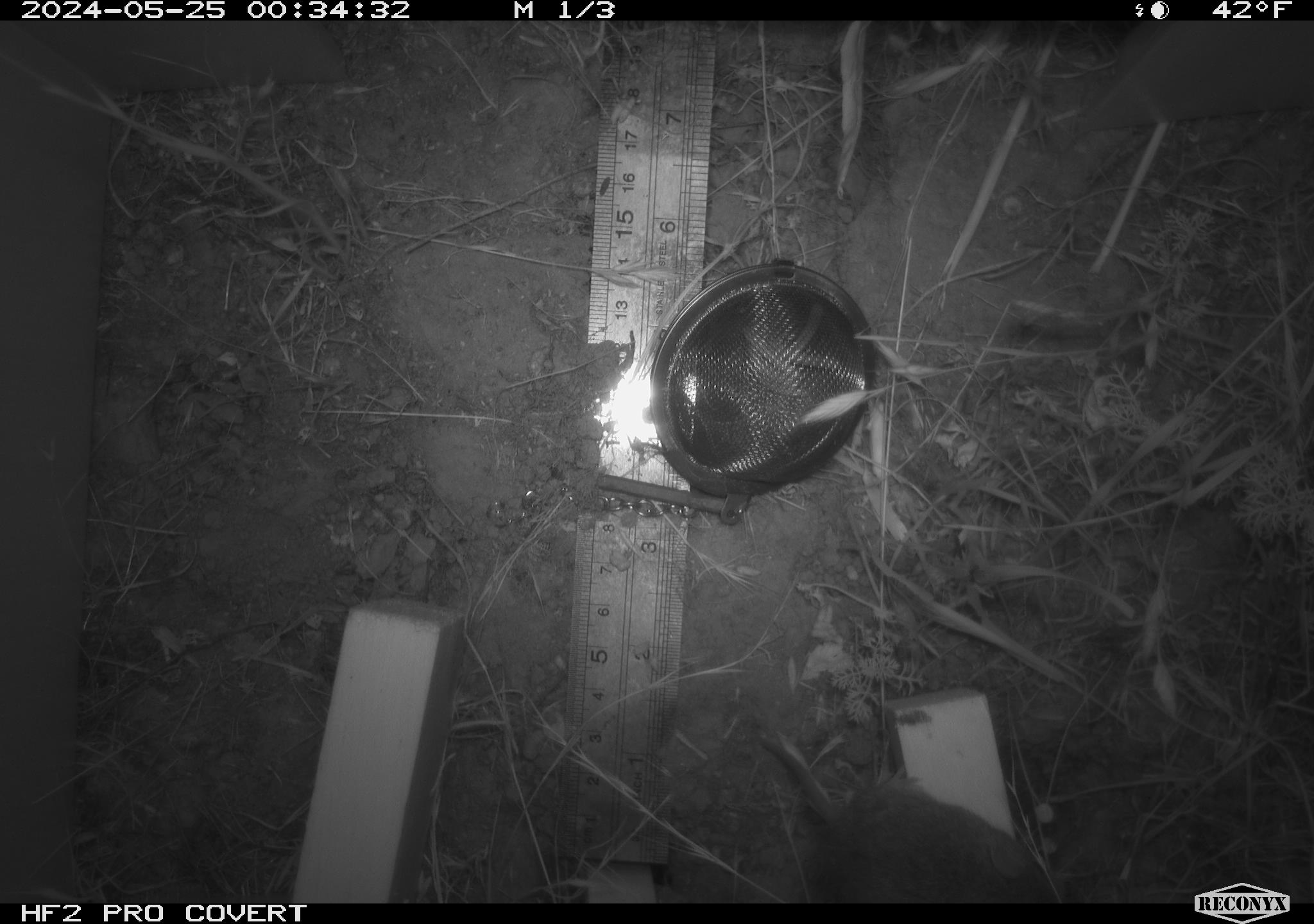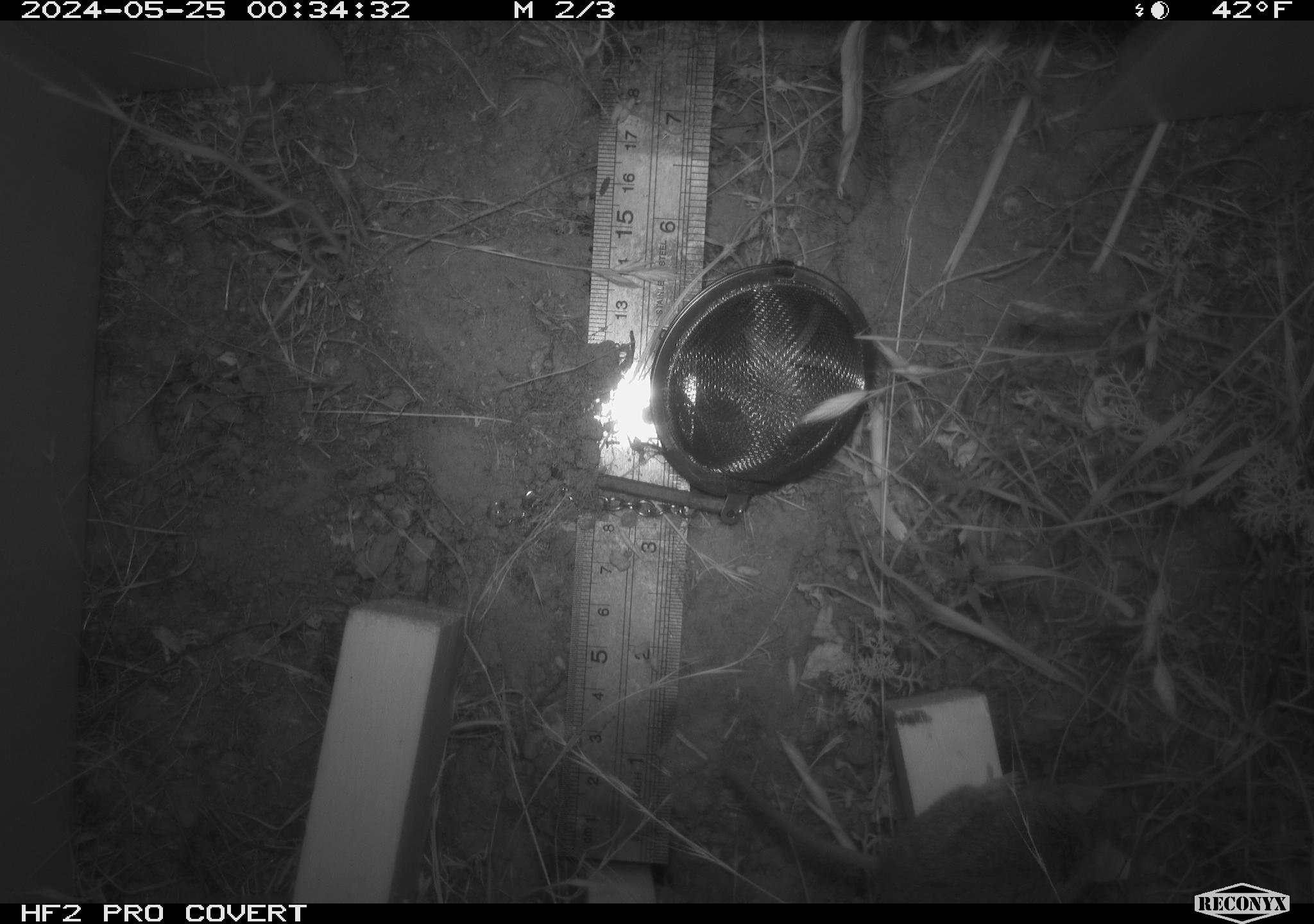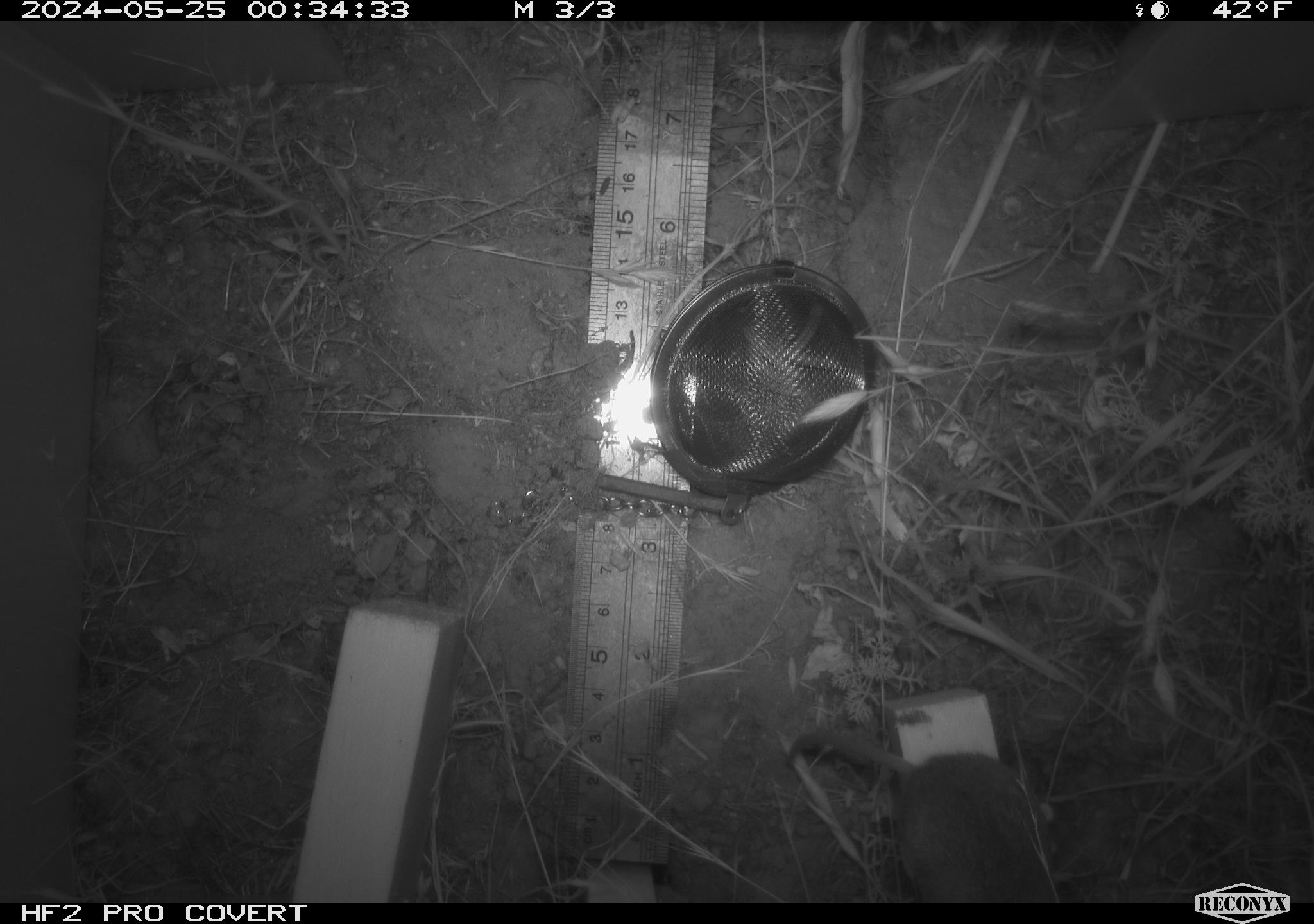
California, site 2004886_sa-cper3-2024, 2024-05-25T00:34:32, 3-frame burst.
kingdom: Animalia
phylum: Chordata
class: Mammalia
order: Rodentia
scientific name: Rodentia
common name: rodent